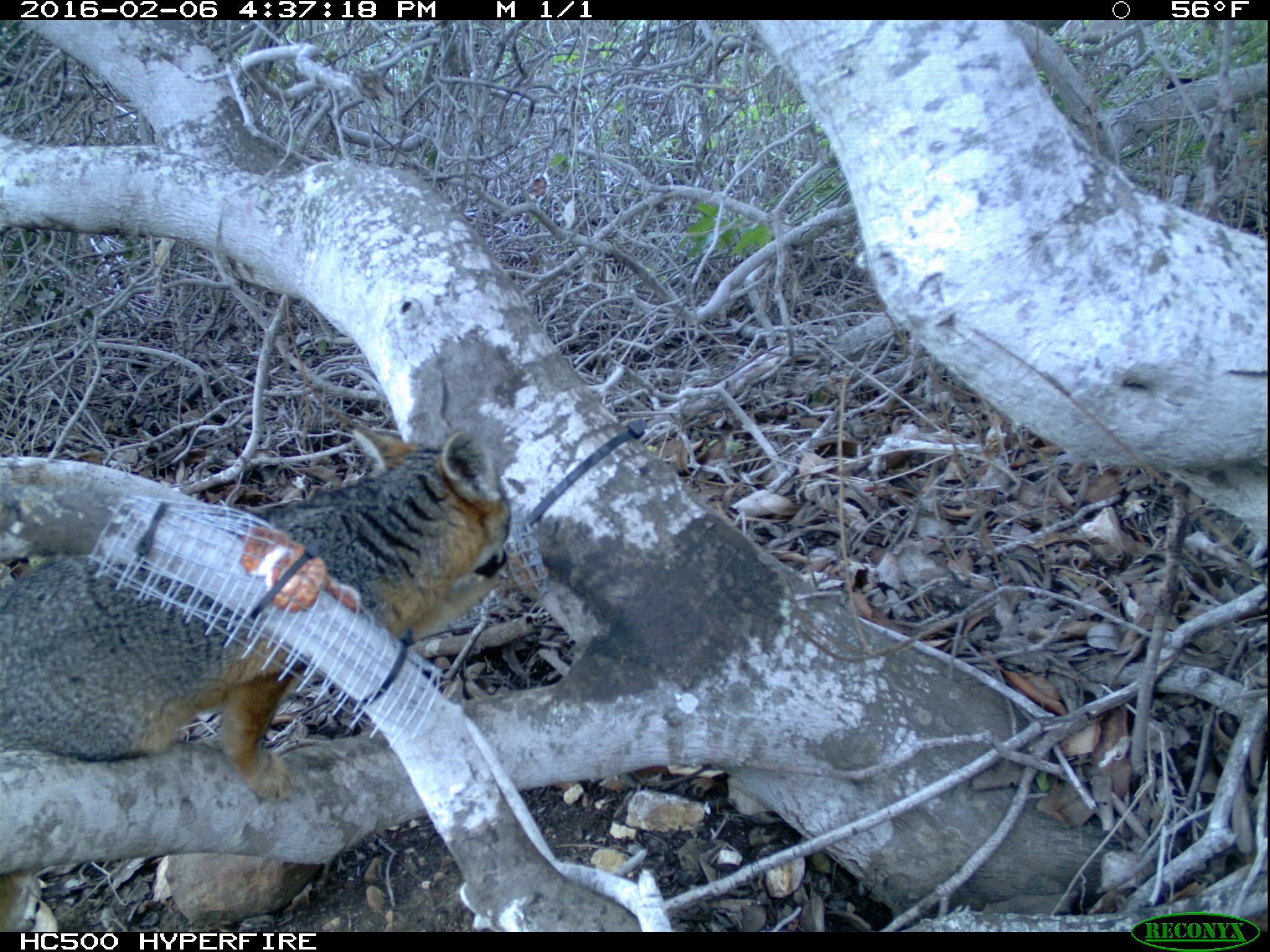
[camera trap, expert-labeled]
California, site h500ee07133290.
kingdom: Animalia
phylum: Chordata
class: Mammalia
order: Carnivora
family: Canidae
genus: Urocyon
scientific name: Urocyon littoralis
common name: island fox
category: fox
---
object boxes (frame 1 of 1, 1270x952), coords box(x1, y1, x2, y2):
fox: box(0, 424, 513, 932)